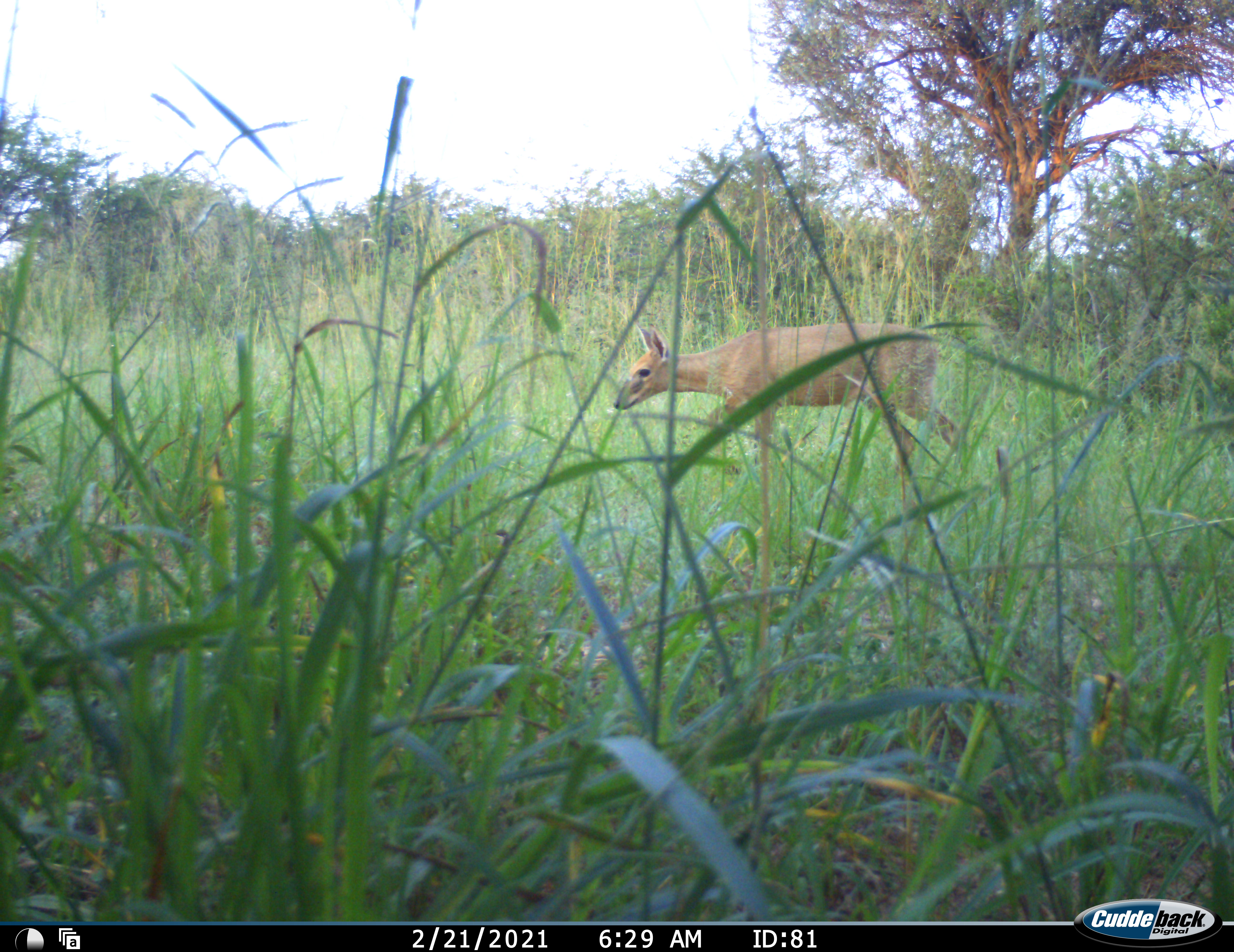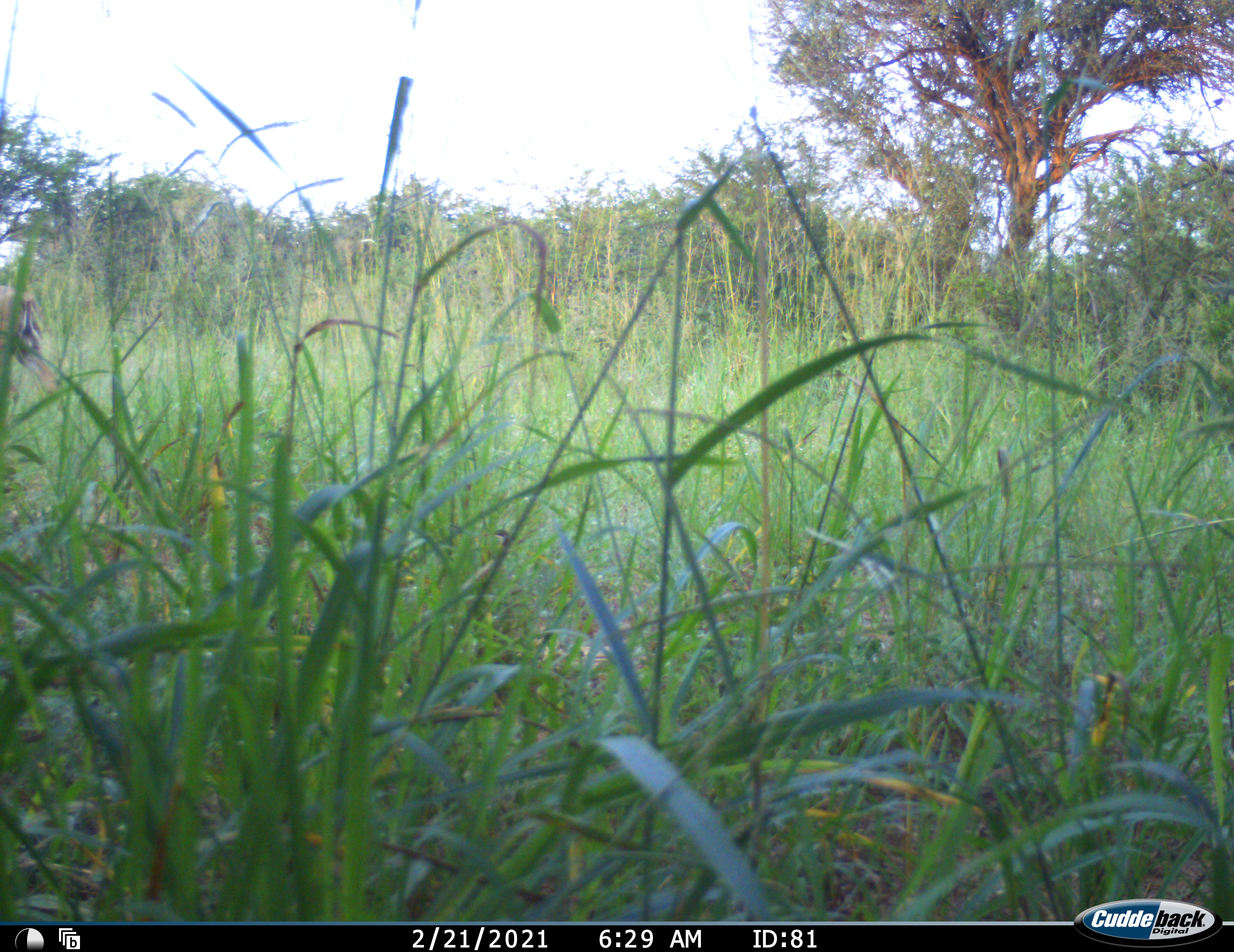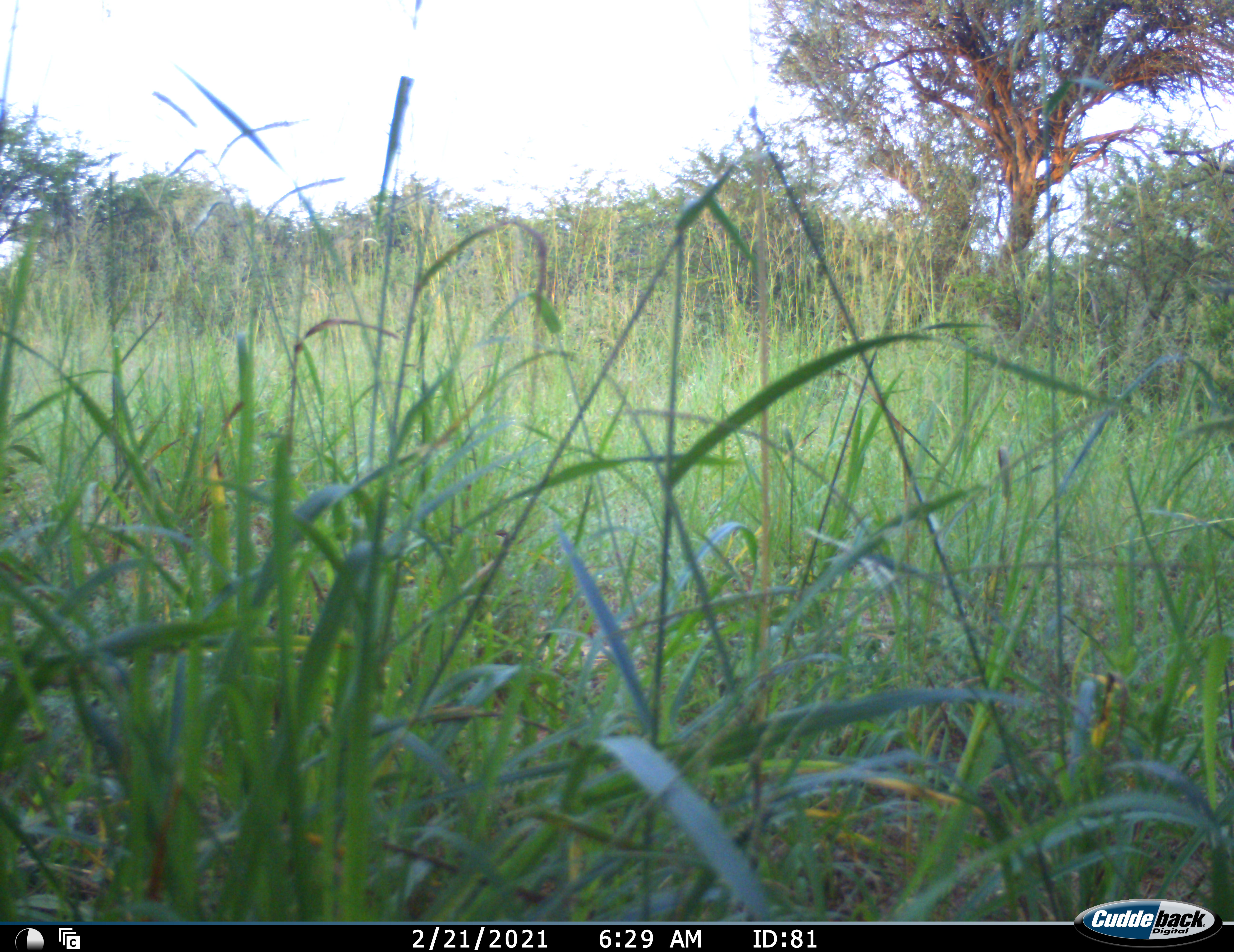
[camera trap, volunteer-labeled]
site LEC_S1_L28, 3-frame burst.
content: unidentified animal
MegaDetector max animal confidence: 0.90